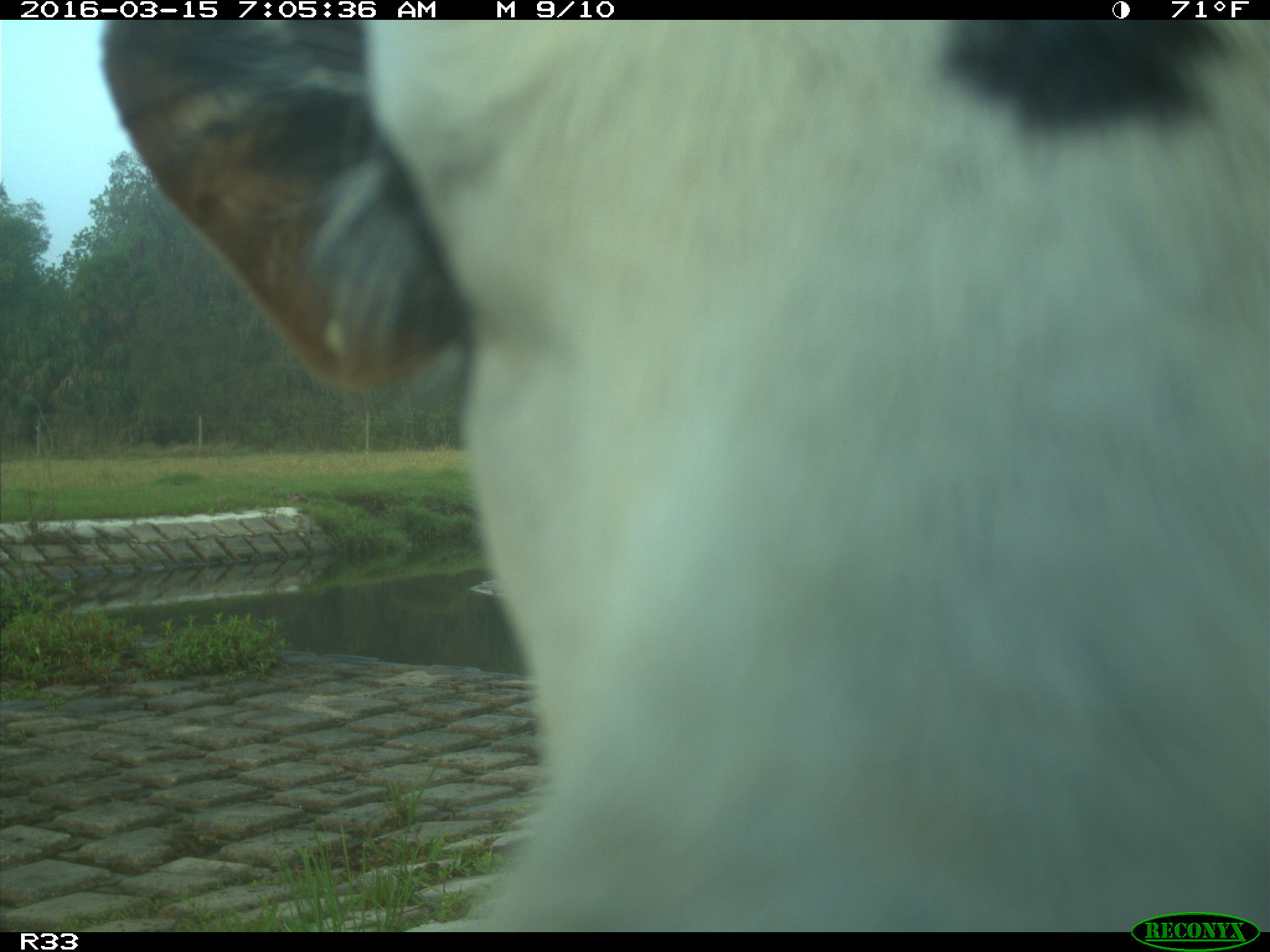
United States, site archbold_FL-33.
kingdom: Animalia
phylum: Chordata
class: Mammalia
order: Artiodactyla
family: Bovidae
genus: Bos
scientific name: Bos taurus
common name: domestic cow